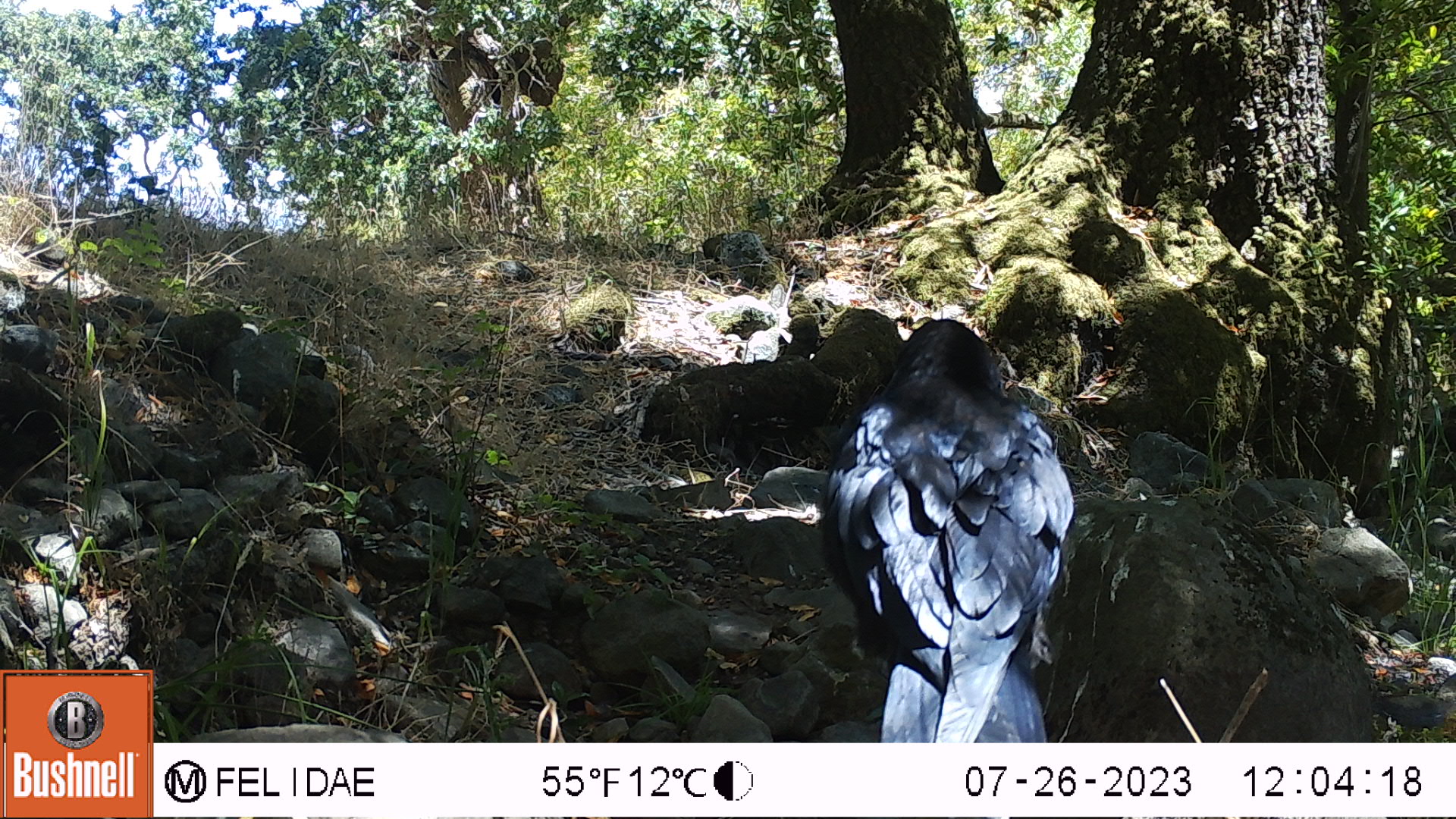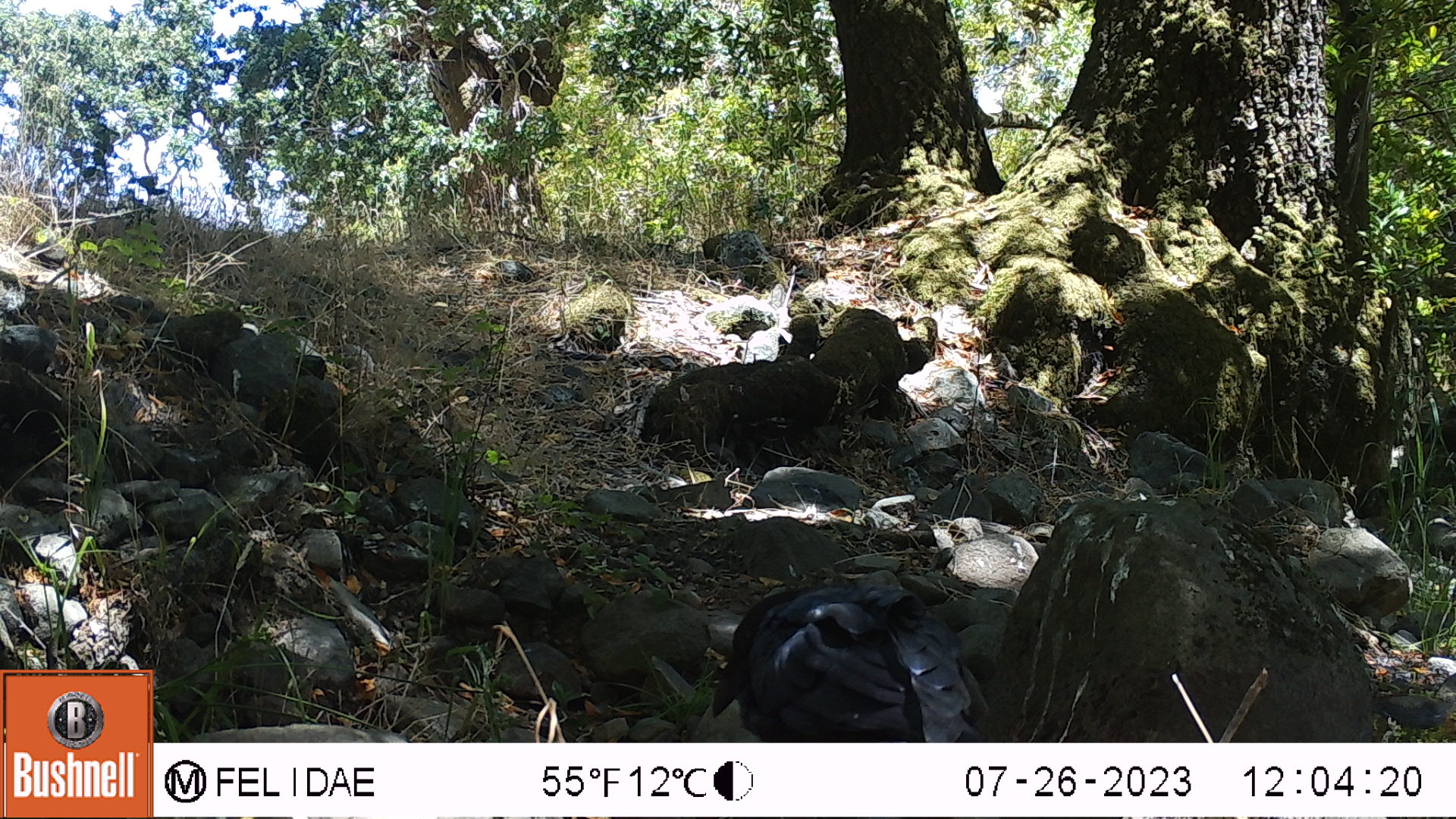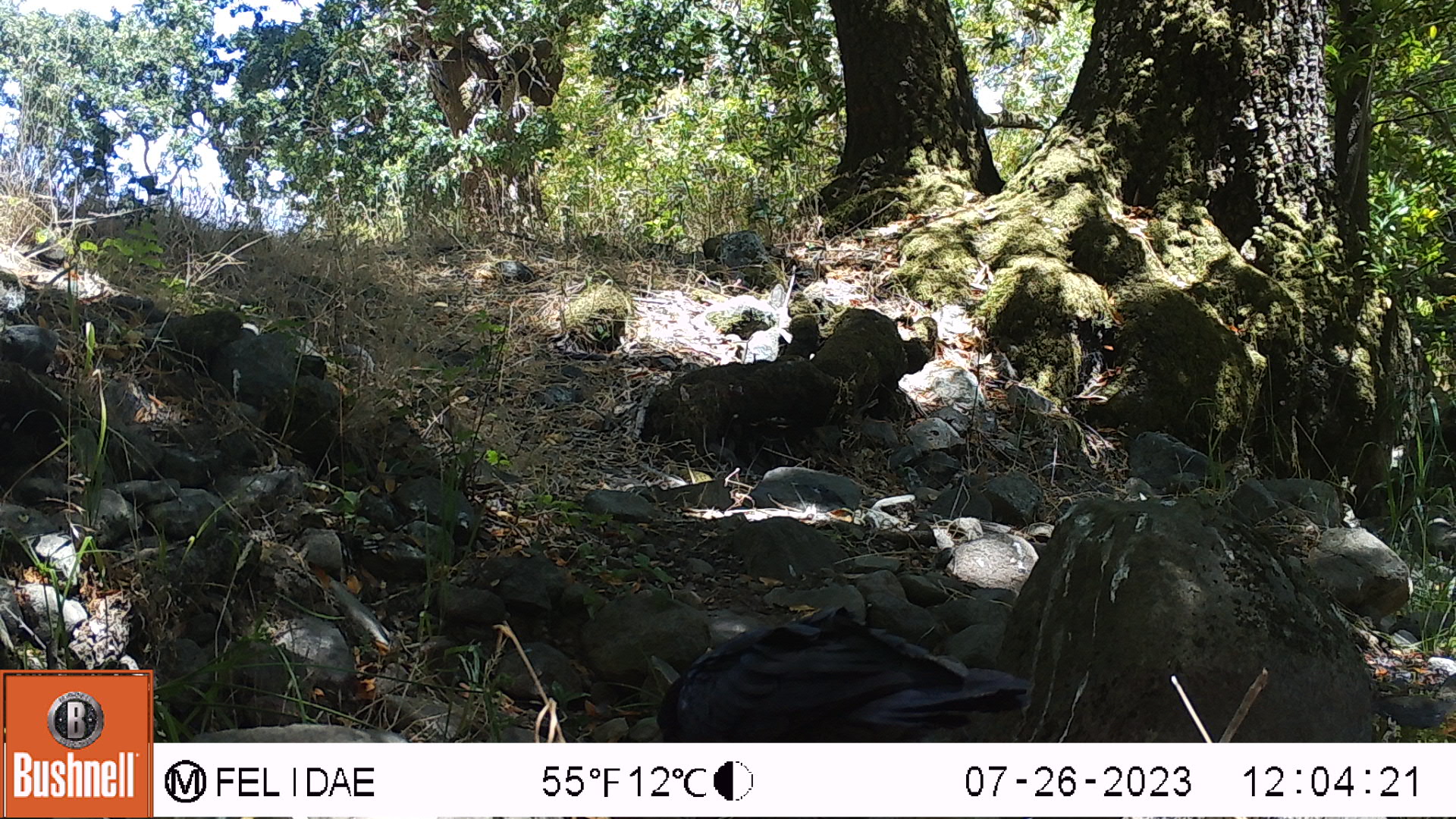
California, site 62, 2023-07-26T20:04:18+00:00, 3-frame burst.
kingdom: Animalia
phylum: Chordata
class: Aves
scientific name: Aves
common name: bird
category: unknown bird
Unknown bird (bird) (Aves).